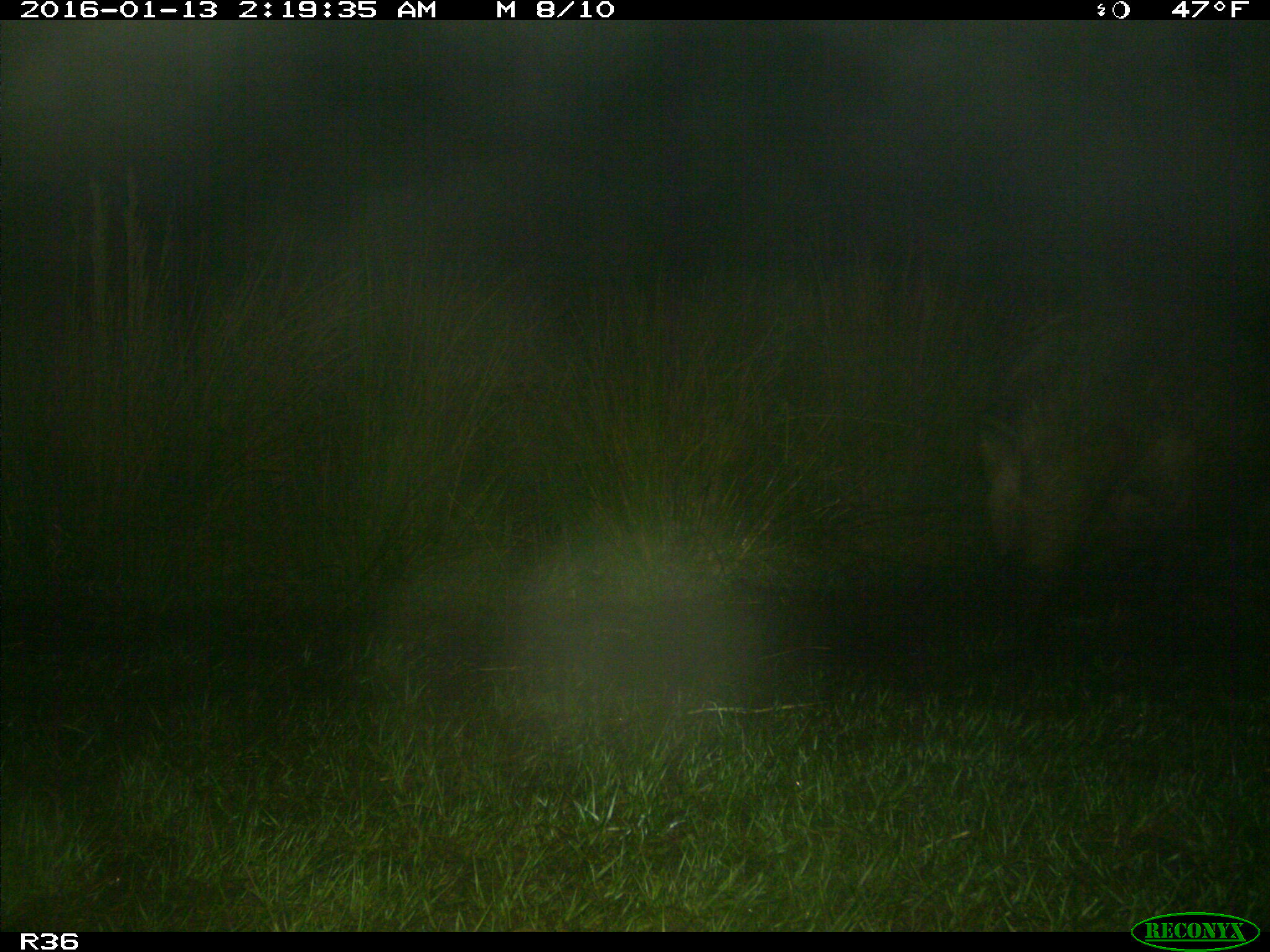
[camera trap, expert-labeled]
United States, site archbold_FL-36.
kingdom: Animalia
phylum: Chordata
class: Mammalia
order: Artiodactyla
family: Suidae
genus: Sus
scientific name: Sus scrofa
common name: wild boar